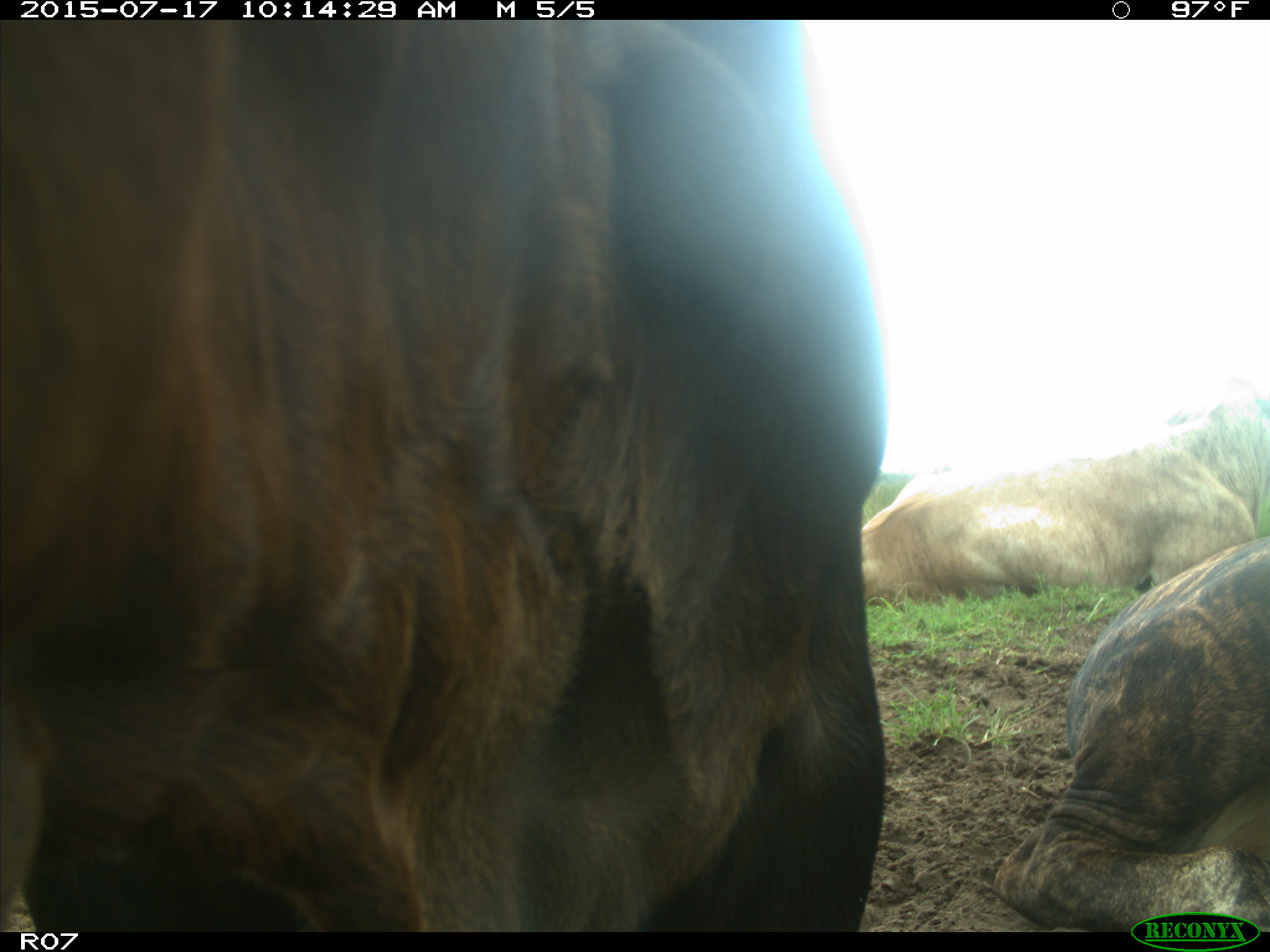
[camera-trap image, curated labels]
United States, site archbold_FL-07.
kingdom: Animalia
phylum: Chordata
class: Mammalia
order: Artiodactyla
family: Bovidae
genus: Bos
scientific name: Bos taurus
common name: domestic cow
Bos taurus (domestic cow).